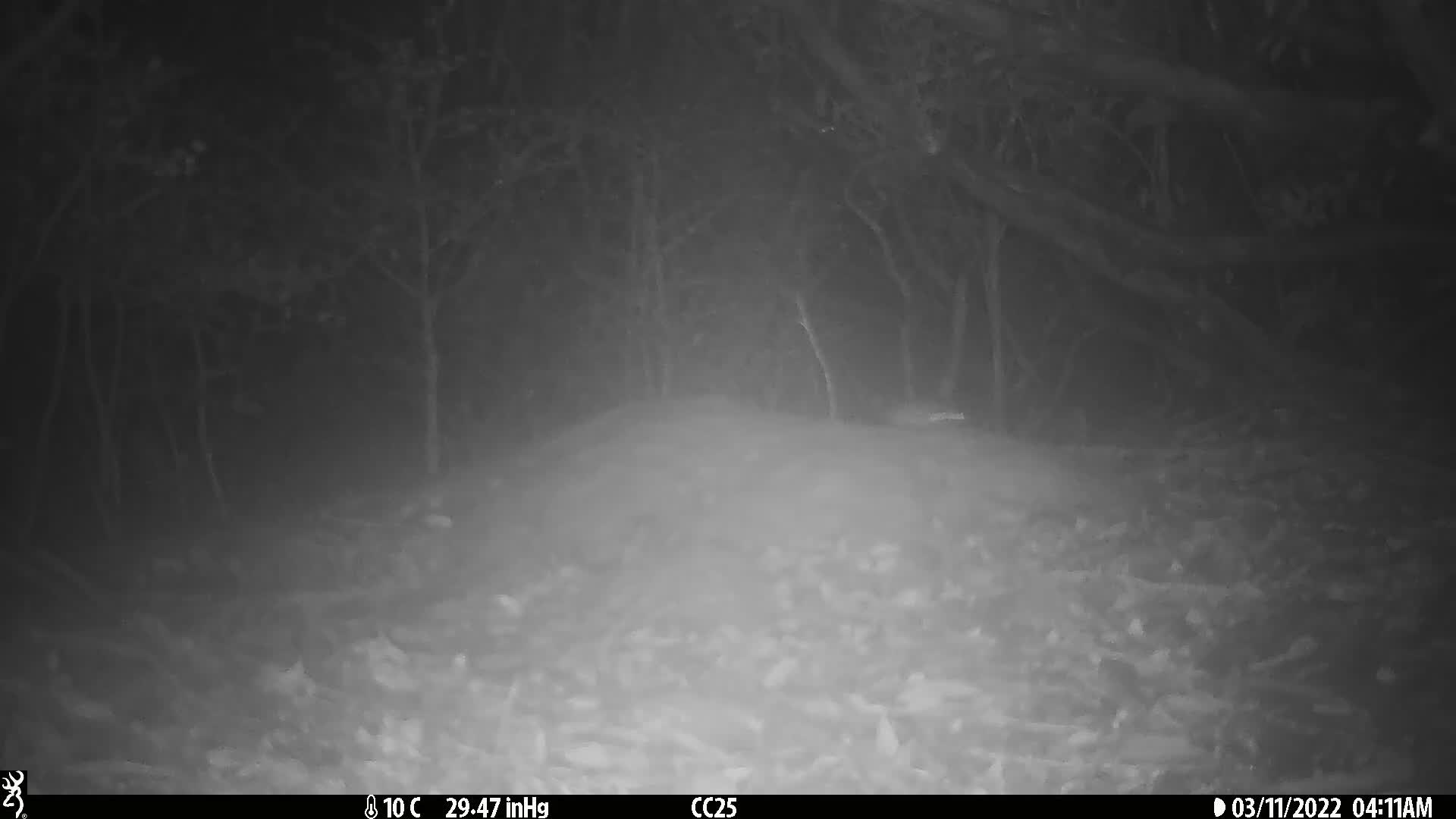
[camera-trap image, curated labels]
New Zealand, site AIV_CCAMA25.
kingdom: Animalia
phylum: Chordata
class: Mammalia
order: Rodentia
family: Muridae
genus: Mus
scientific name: Mus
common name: mouse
Mouse (Mus).